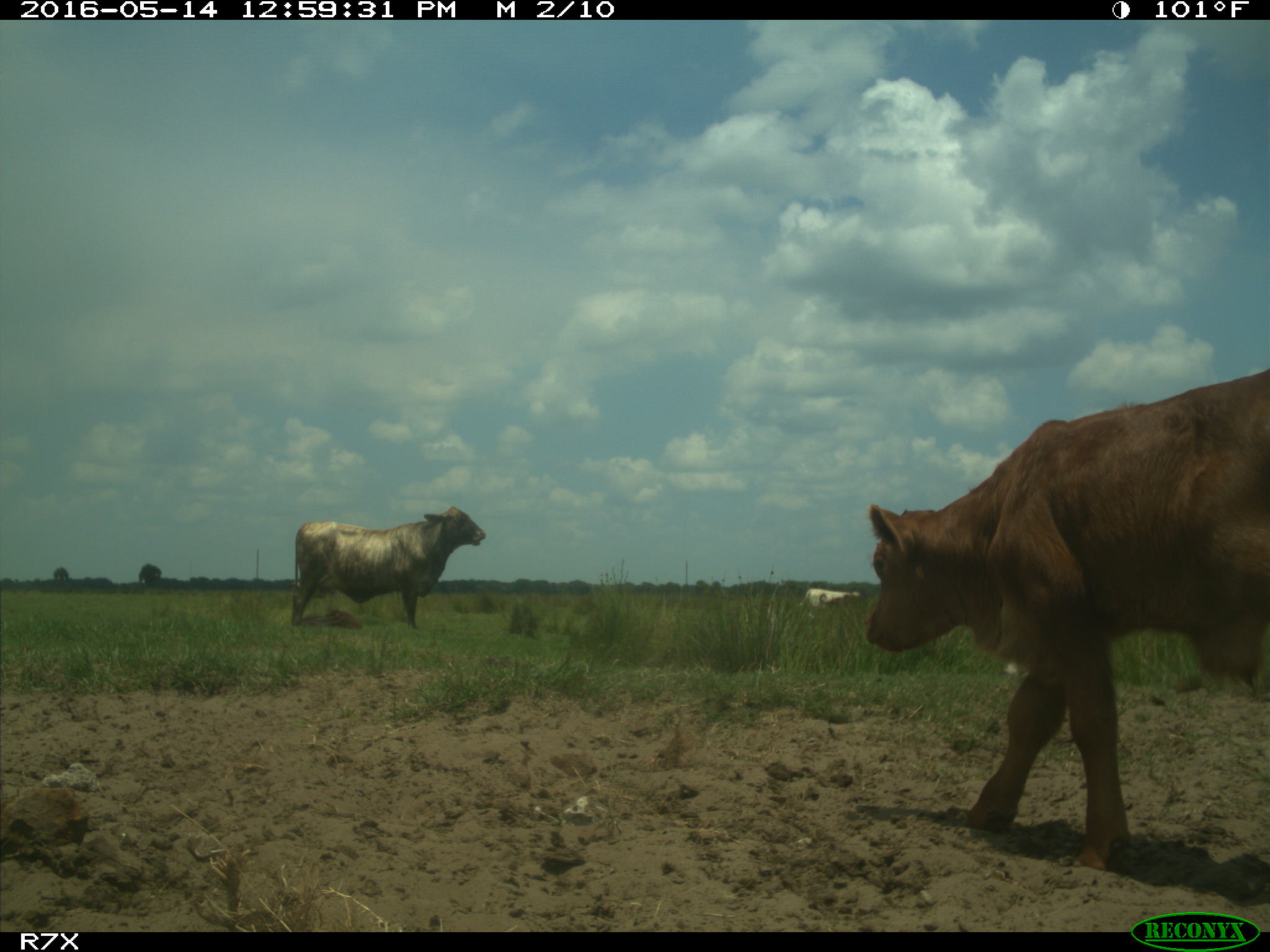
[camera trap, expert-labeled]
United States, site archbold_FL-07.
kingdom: Animalia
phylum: Chordata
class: Mammalia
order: Artiodactyla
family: Bovidae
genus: Bos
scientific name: Bos taurus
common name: domestic cow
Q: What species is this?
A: Bos taurus (domestic cow).